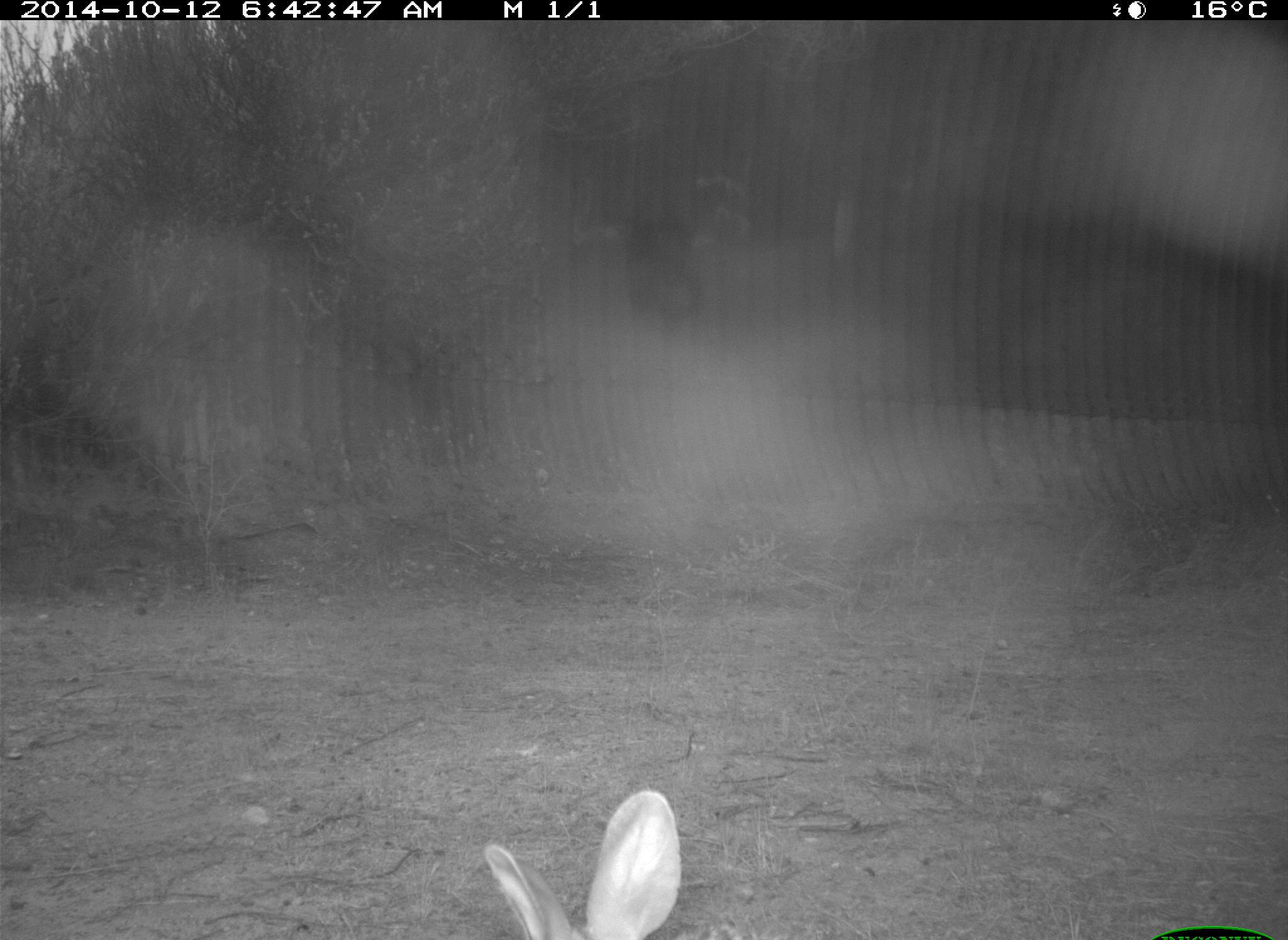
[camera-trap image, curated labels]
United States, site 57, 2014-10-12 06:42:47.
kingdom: Animalia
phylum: Chordata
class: Mammalia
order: Lagomorpha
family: Leporidae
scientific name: Leporidae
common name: rabbits and hares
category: rabbit